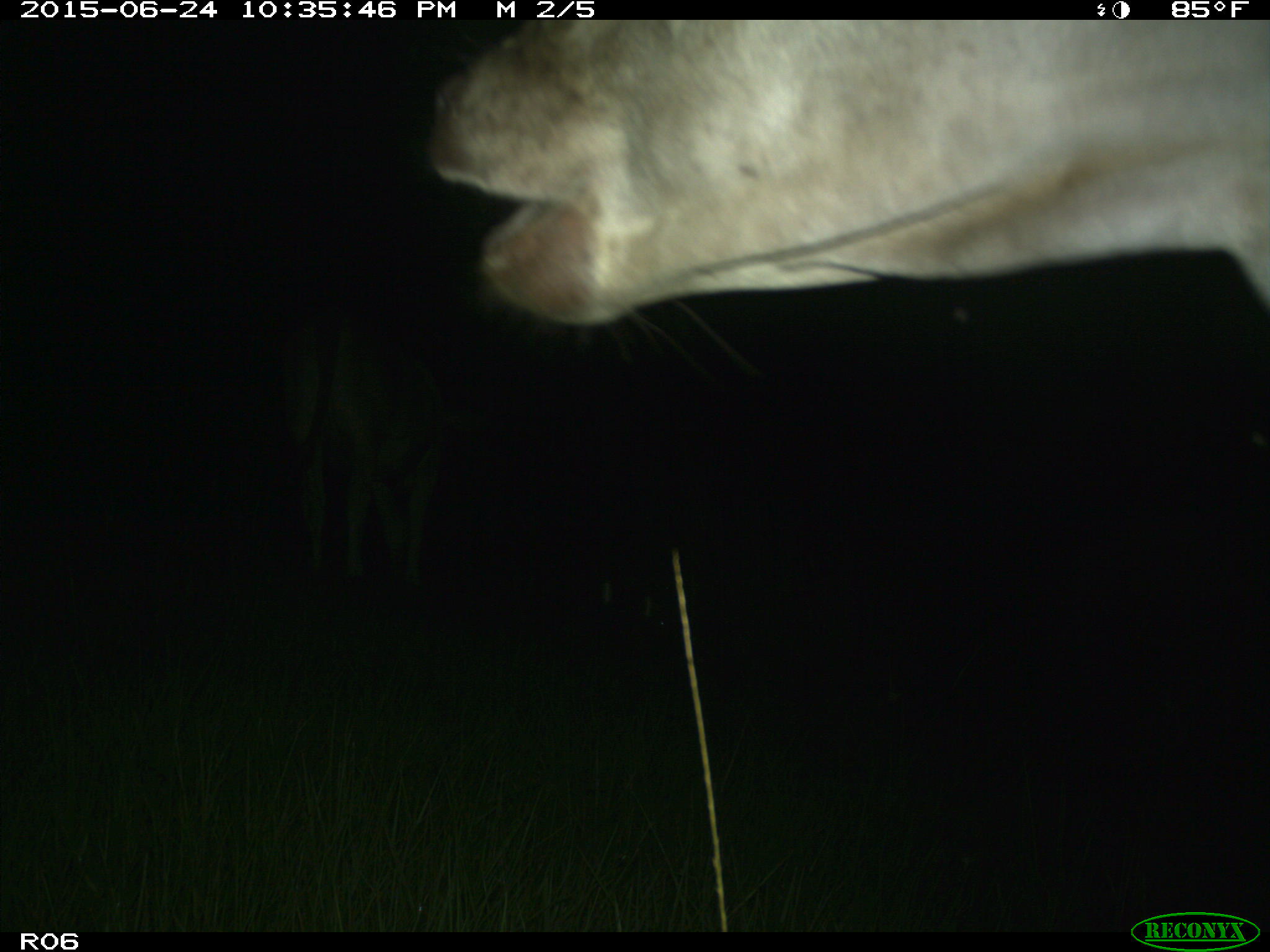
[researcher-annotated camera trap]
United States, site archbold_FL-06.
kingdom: Animalia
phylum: Chordata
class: Mammalia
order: Artiodactyla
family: Bovidae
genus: Bos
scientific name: Bos taurus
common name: domestic cow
Bos taurus (domestic cow).